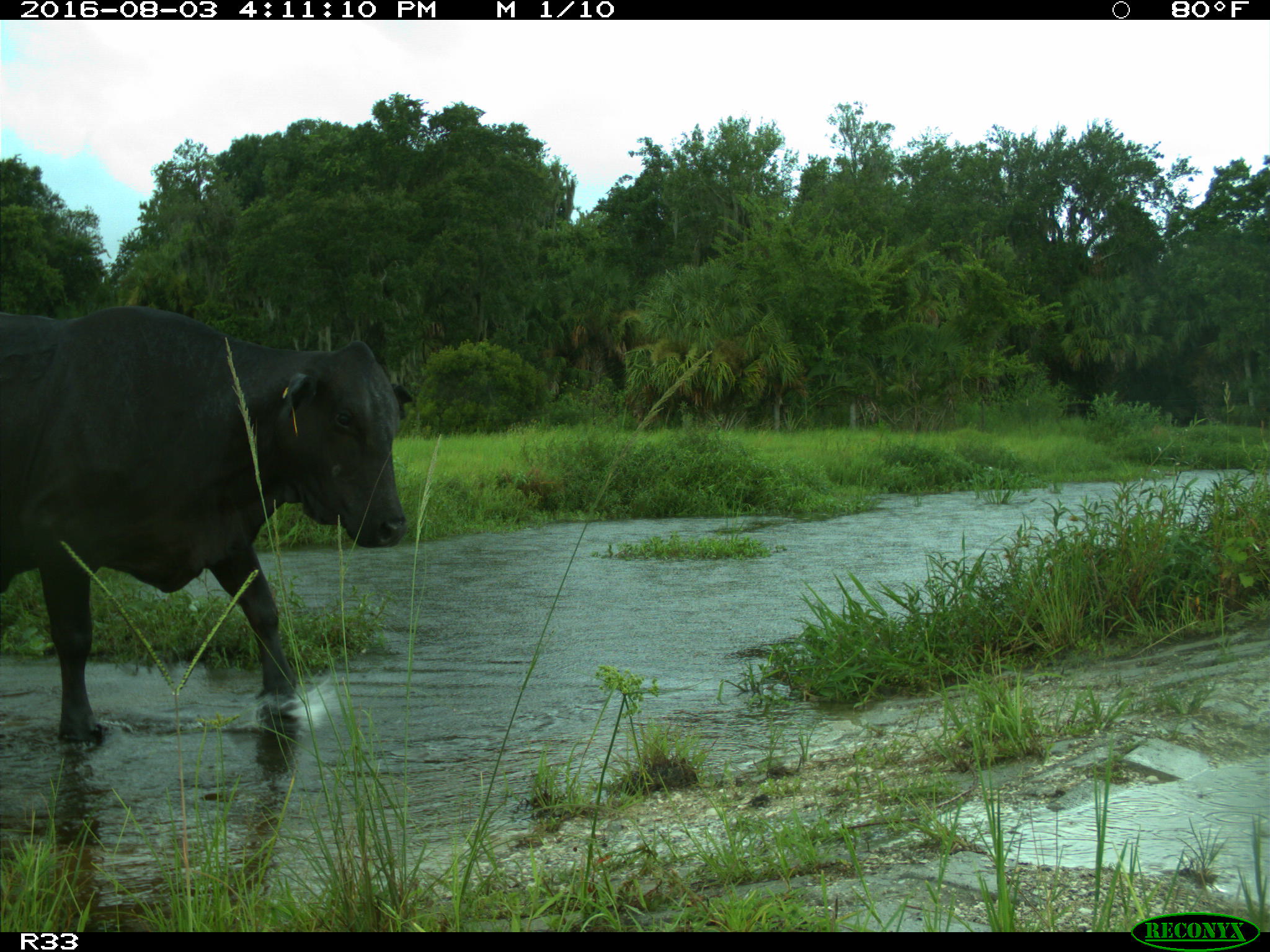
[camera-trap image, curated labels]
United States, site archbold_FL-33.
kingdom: Animalia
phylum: Chordata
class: Mammalia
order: Artiodactyla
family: Bovidae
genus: Bos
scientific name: Bos taurus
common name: domestic cow